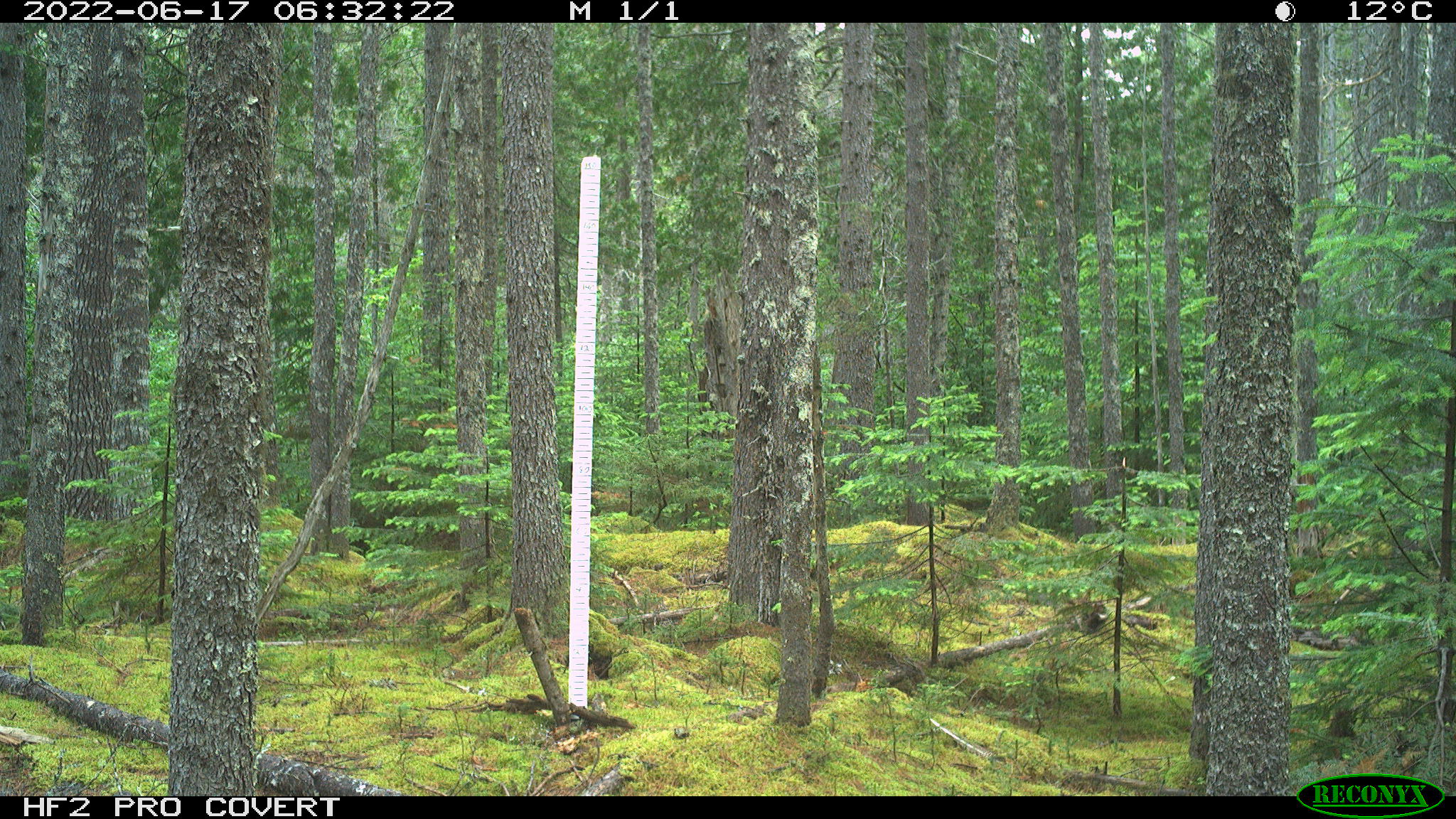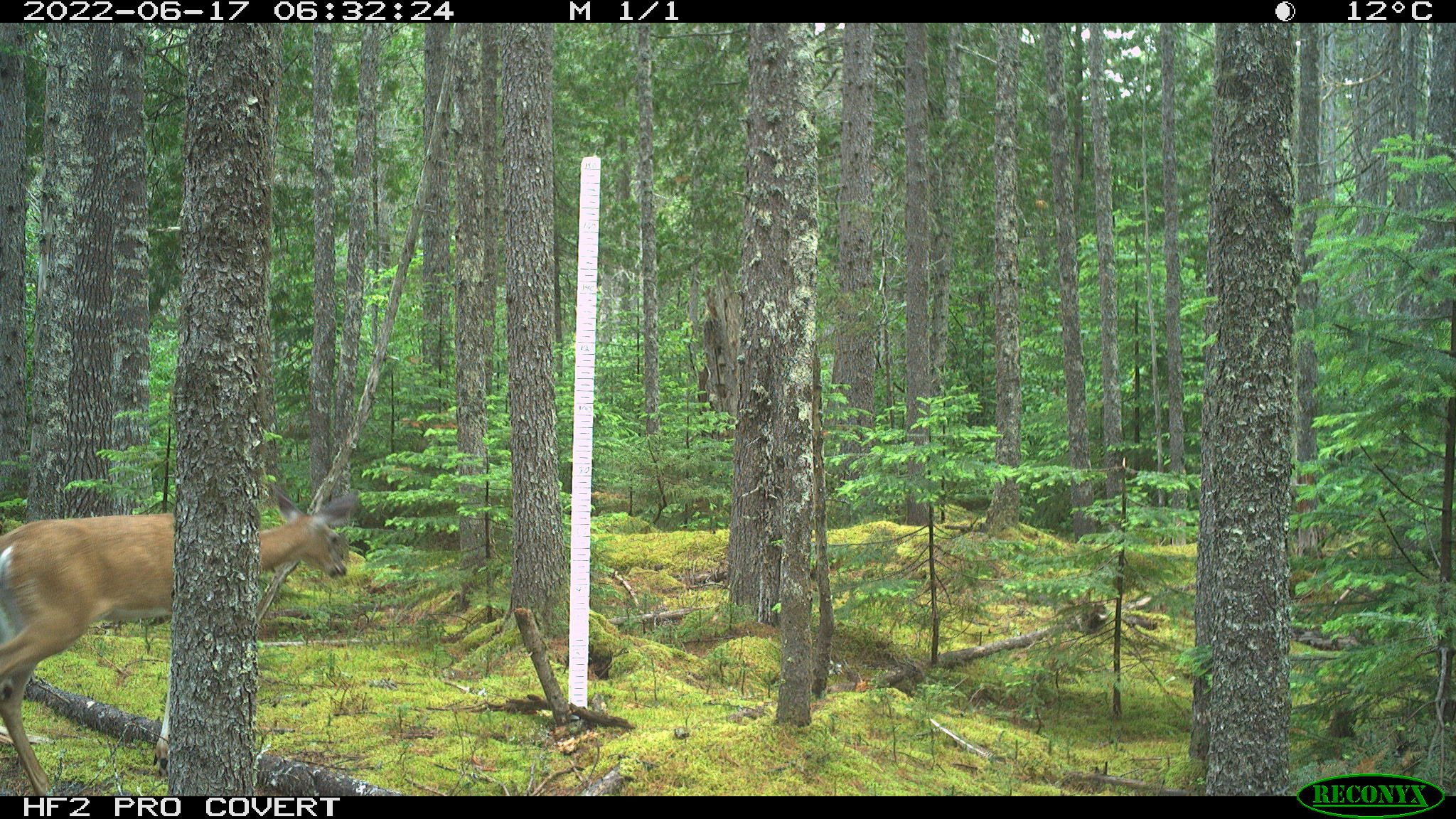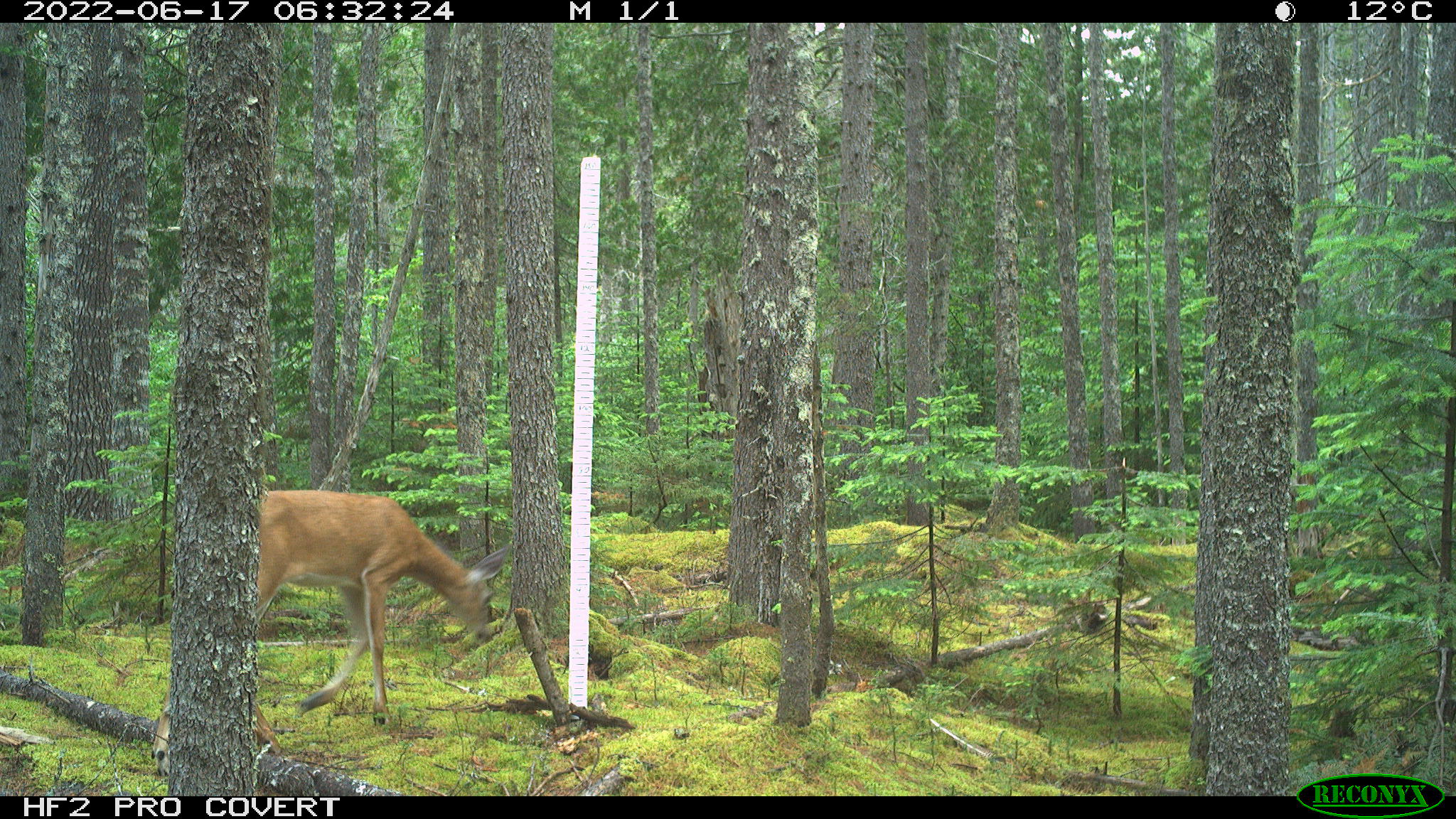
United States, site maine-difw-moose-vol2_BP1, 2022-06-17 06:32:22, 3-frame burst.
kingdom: Animalia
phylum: Chordata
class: Mammalia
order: Artiodactyla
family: Cervidae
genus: Odocoileus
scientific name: Odocoileus virginianus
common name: white-tailed deer